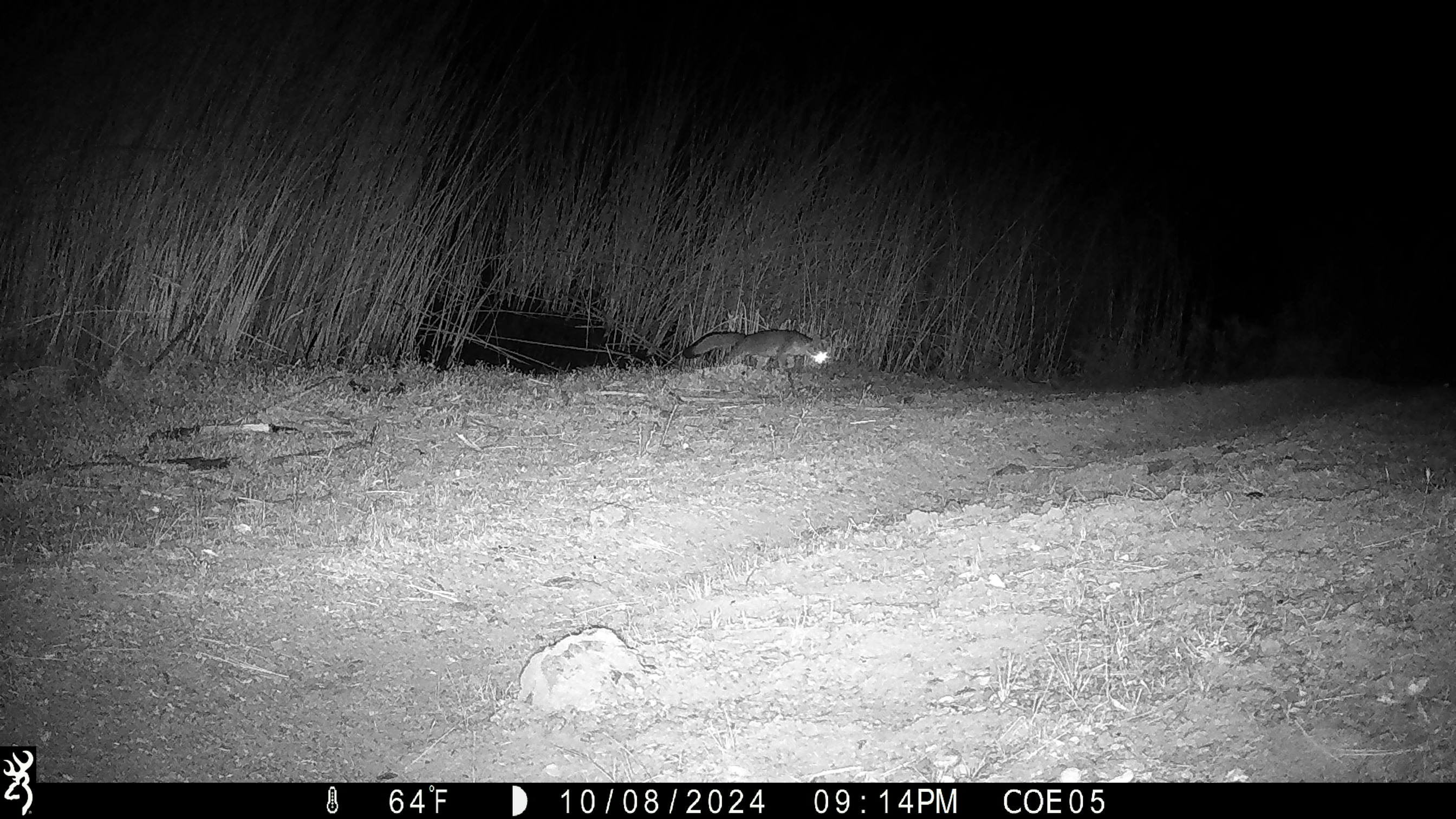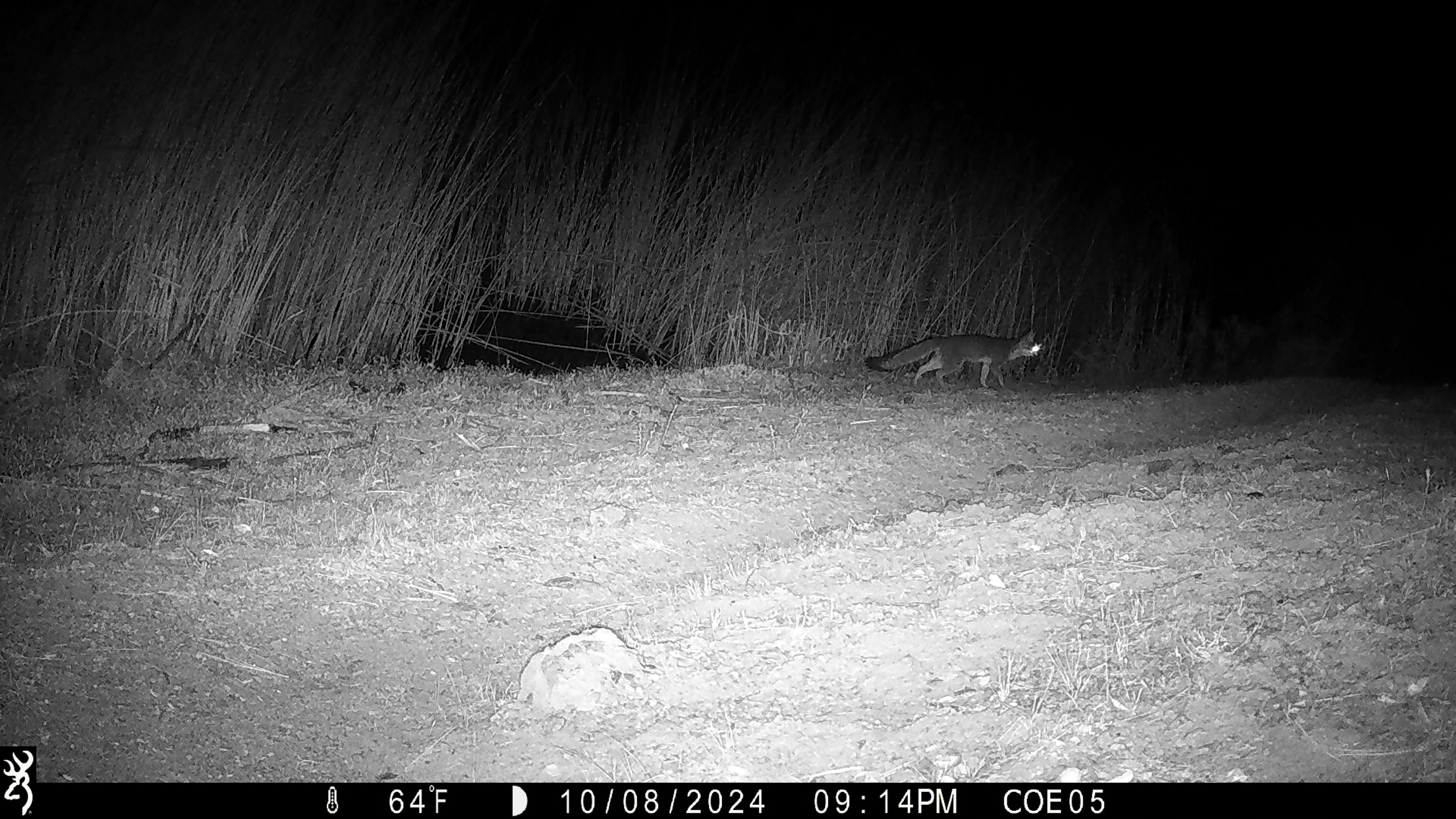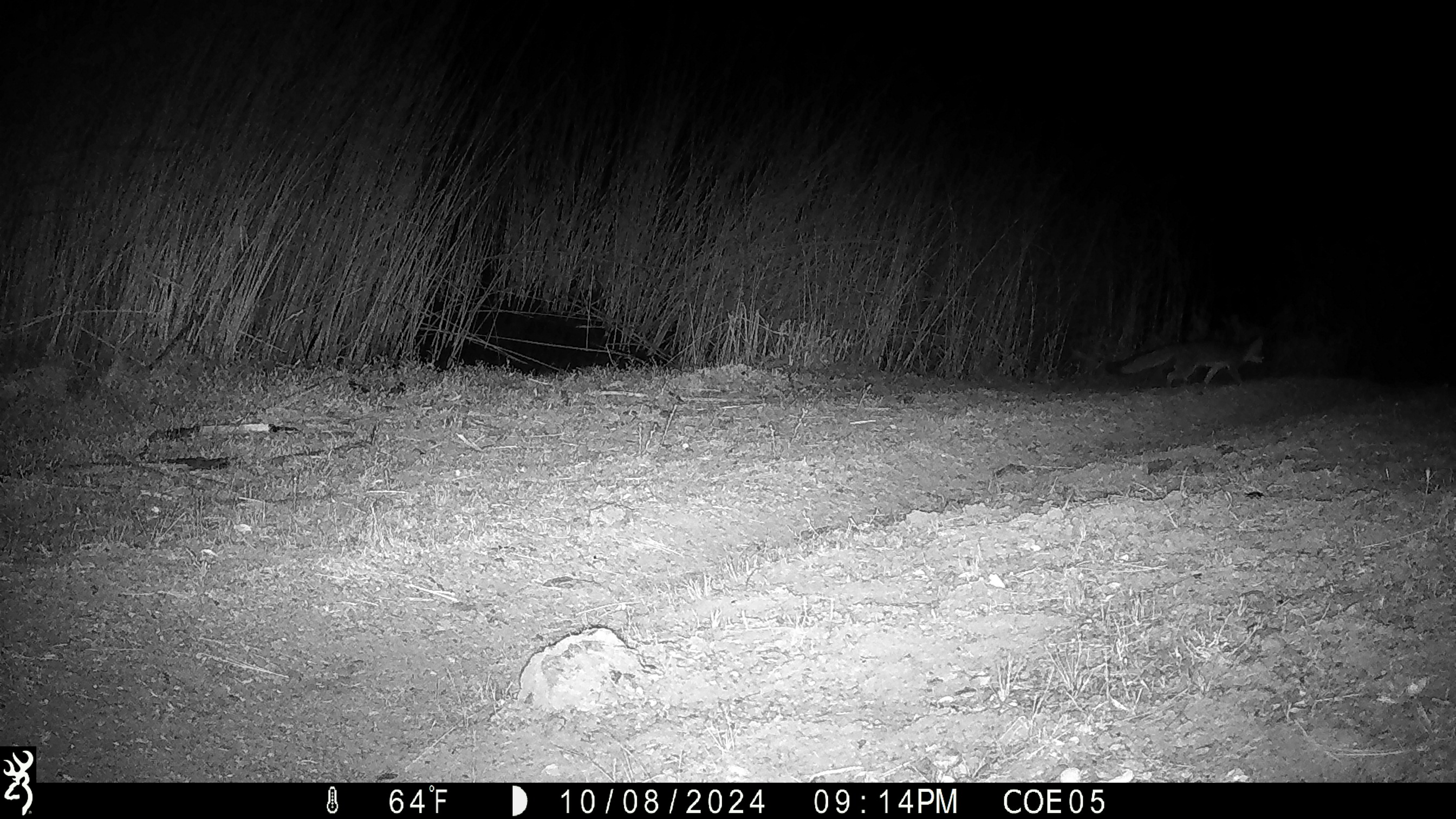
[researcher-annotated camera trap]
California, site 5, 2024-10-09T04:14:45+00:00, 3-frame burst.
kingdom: Animalia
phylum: Chordata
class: Mammalia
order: Carnivora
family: Canidae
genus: Urocyon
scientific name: Urocyon cinereoargenteus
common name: gray fox